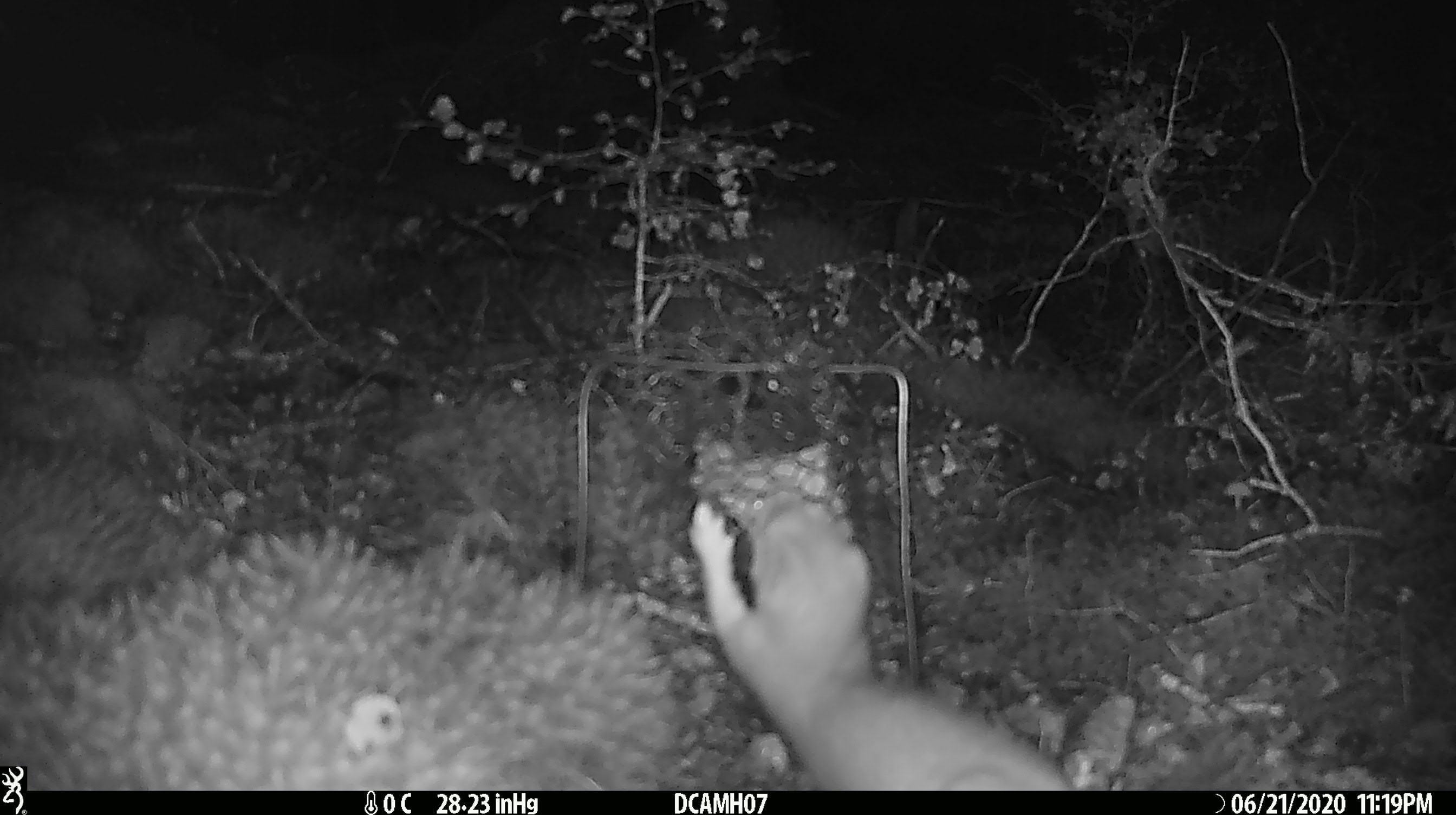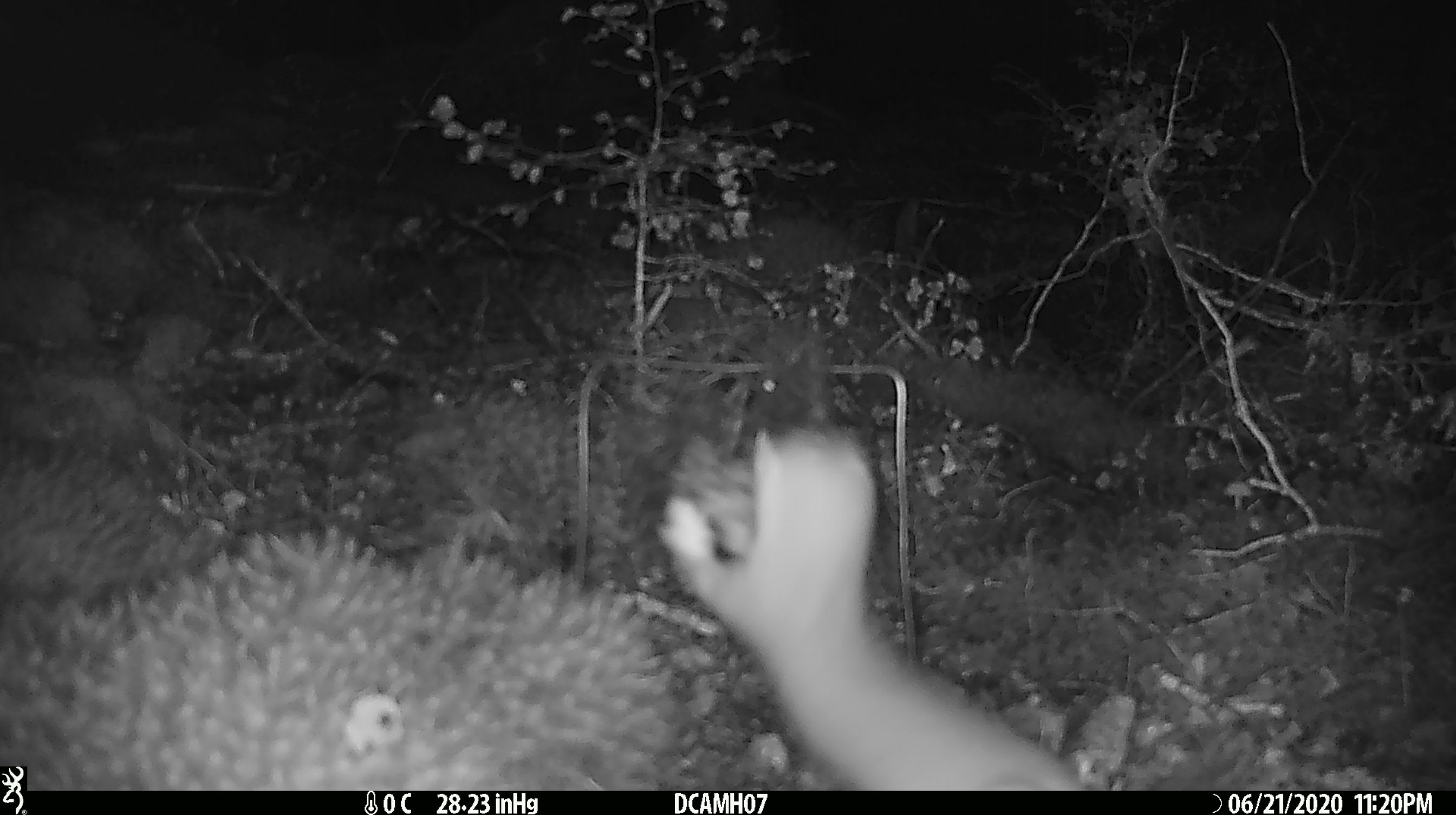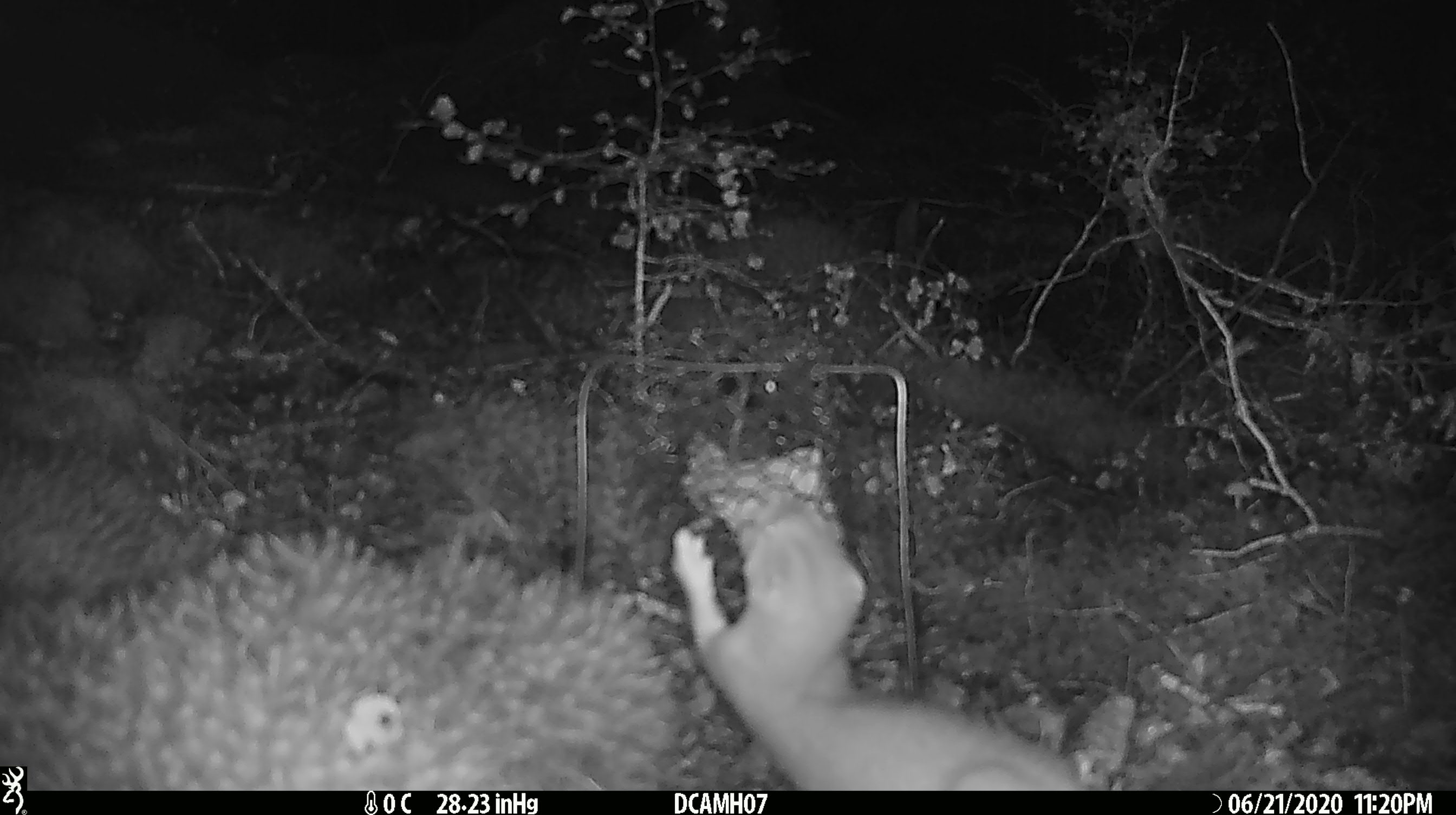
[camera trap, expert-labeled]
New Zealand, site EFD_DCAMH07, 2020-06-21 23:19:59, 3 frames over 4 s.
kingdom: Animalia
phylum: Chordata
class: Mammalia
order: Carnivora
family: Mustelidae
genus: Mustela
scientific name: Mustela erminea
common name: stoat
Stoat (Mustela erminea).